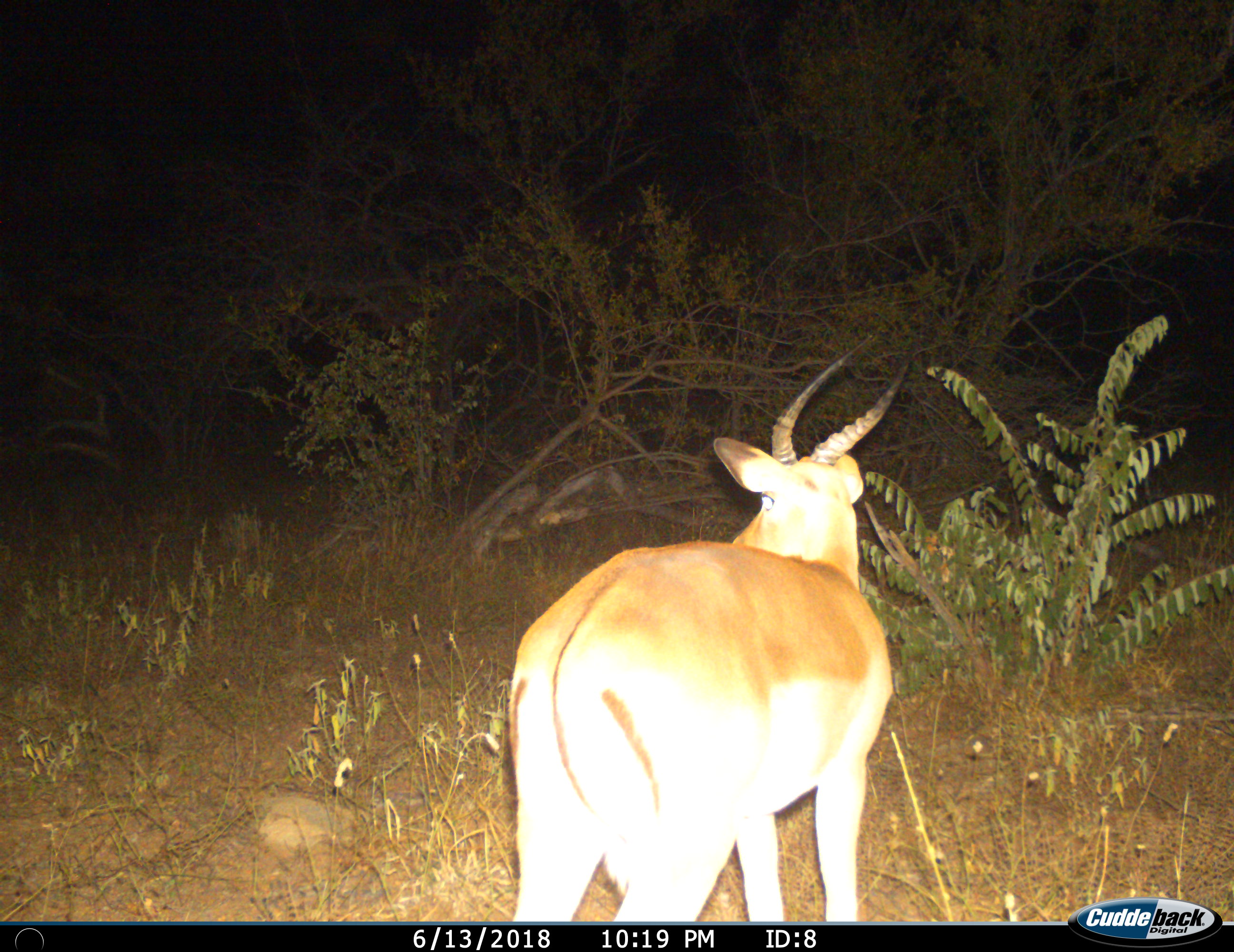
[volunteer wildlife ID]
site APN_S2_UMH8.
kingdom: Animalia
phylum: Chordata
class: Mammalia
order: Artiodactyla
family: Bovidae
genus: Aepyceros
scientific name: Aepyceros melampus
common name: impala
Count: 1.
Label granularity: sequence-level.